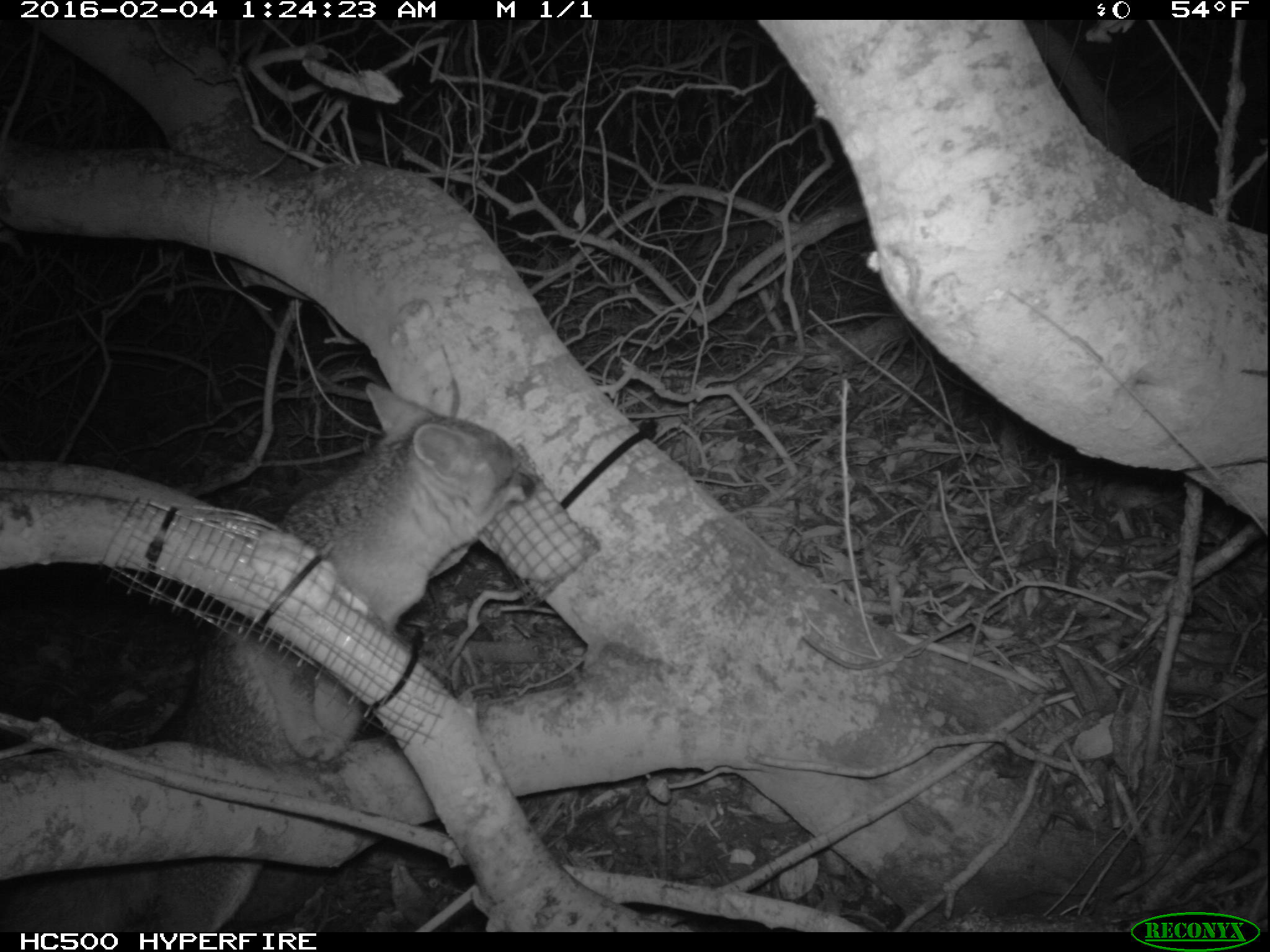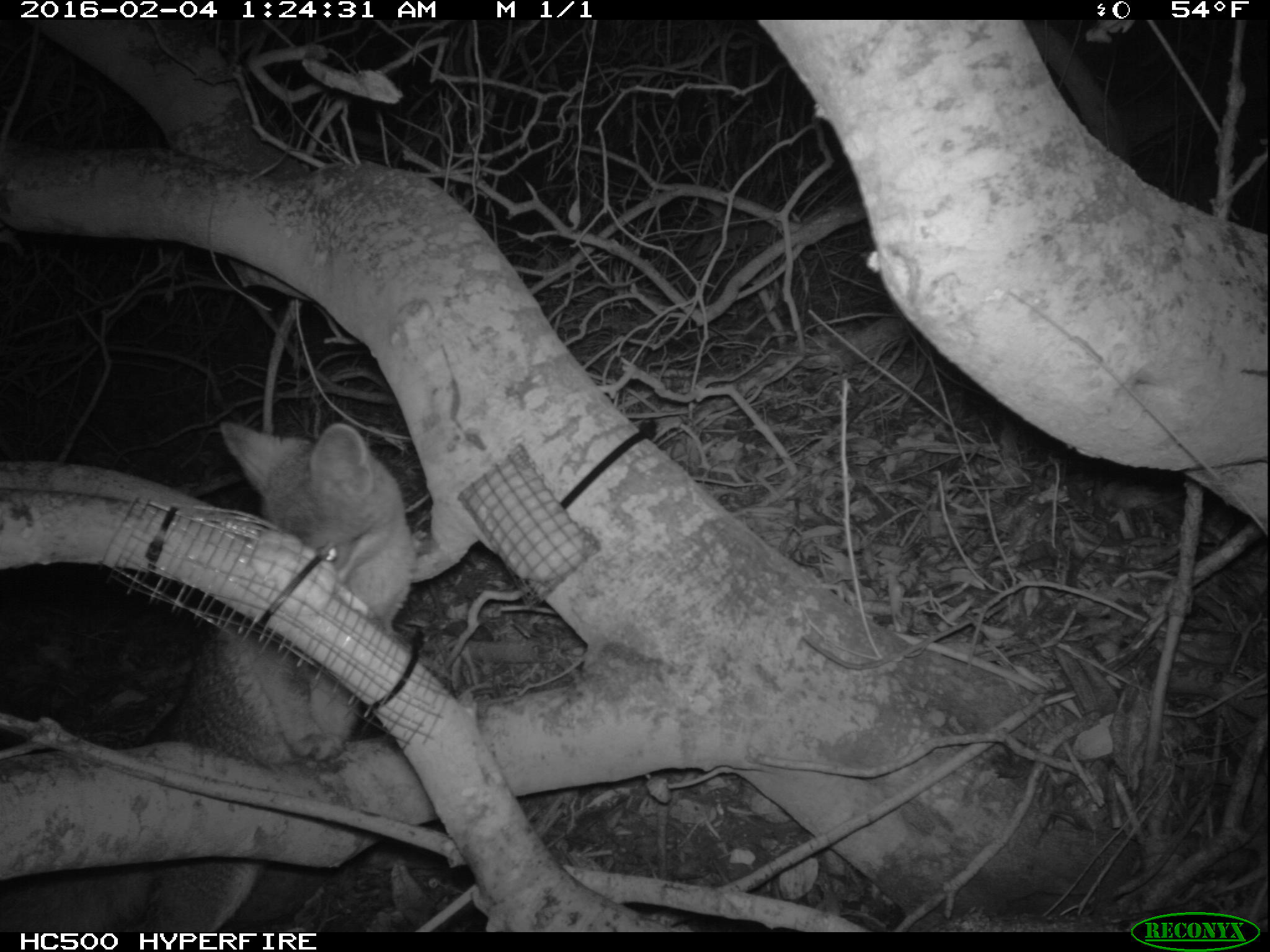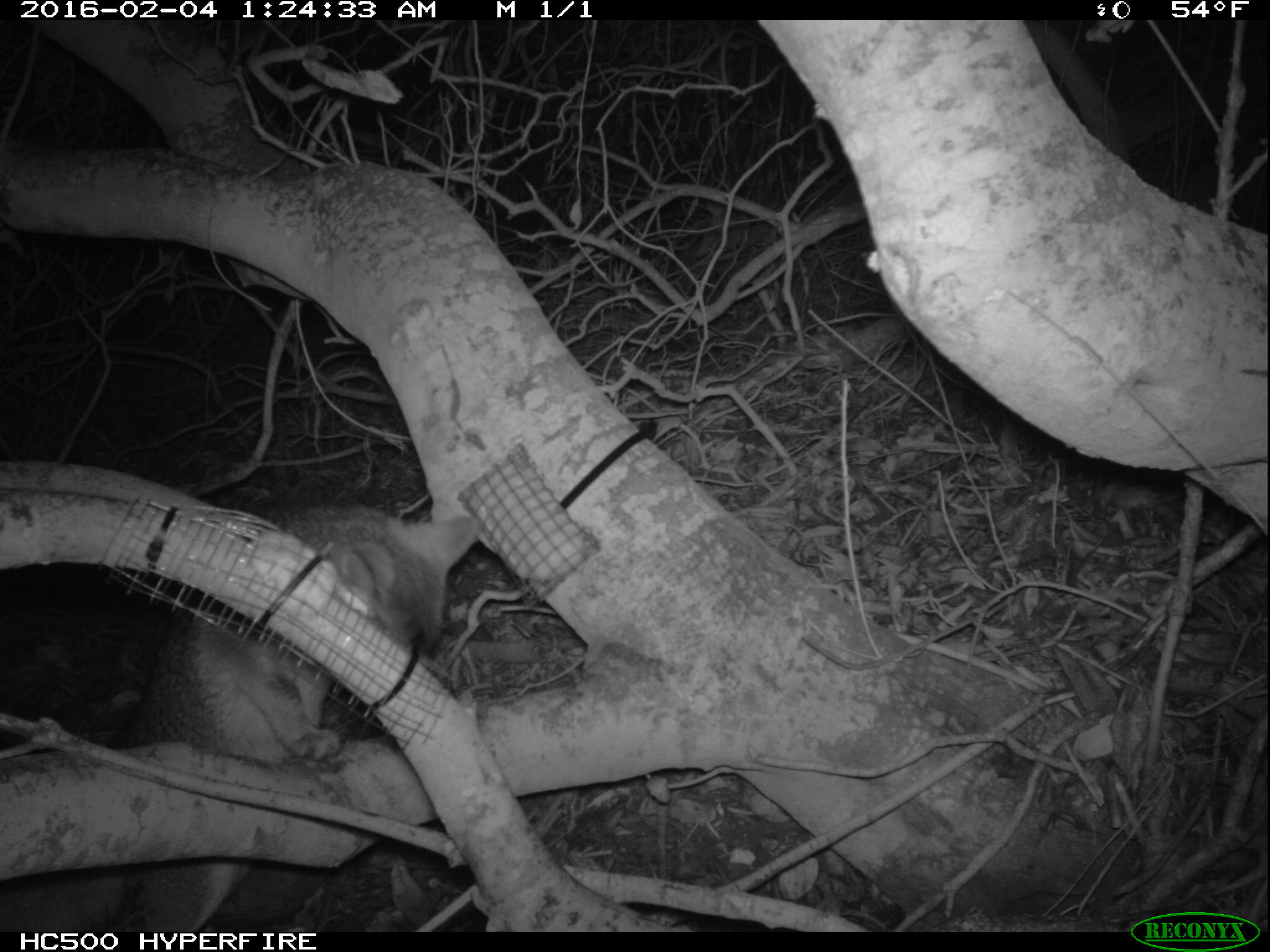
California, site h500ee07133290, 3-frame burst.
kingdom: Animalia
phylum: Chordata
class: Mammalia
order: Carnivora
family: Canidae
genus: Urocyon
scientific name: Urocyon littoralis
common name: island fox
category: fox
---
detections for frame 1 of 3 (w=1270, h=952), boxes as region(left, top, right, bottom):
fox: region(0, 381, 540, 930)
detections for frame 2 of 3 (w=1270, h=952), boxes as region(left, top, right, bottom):
fox: region(0, 418, 417, 933)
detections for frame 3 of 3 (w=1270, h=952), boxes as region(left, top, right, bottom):
fox: region(0, 499, 481, 931)